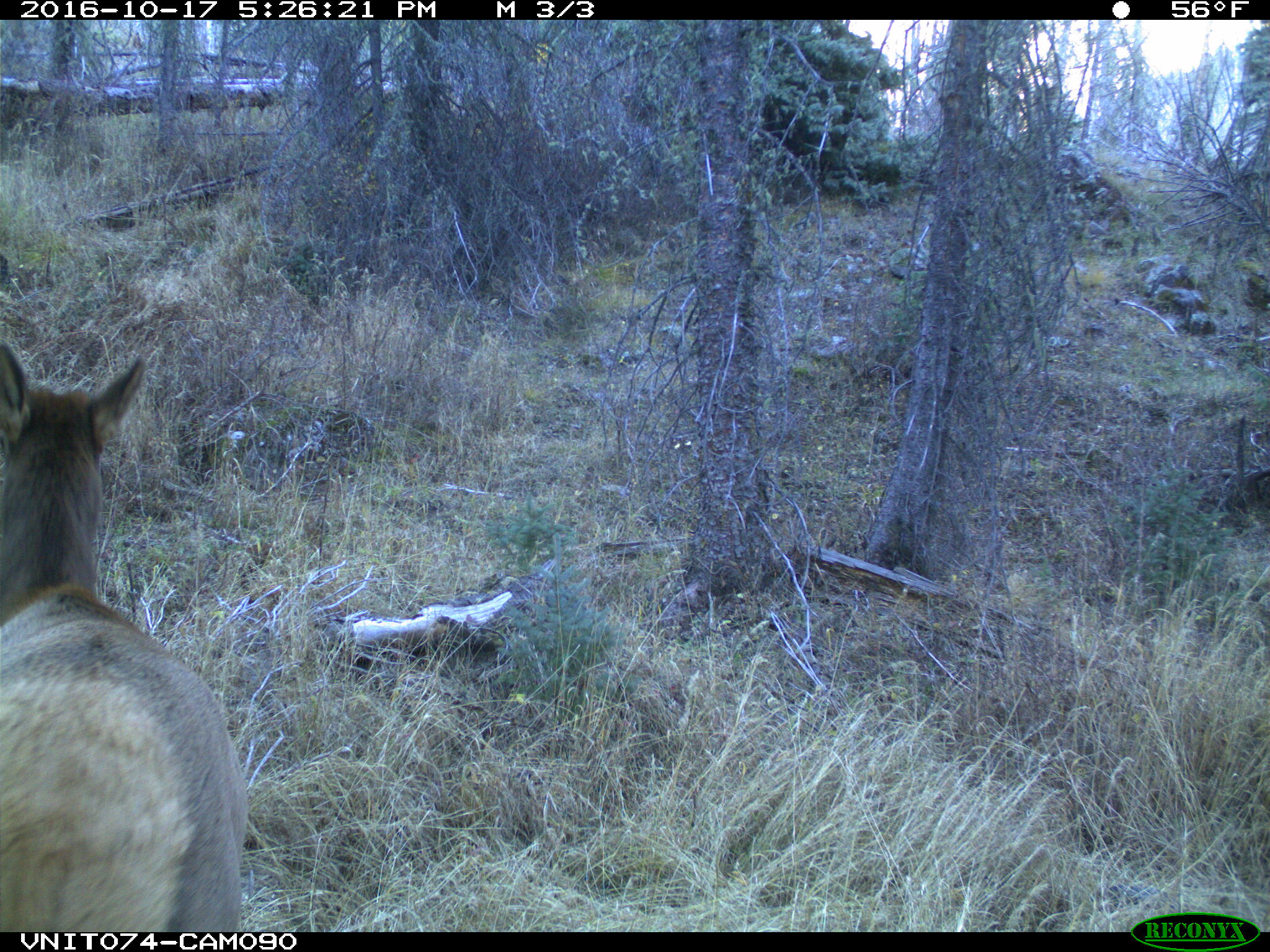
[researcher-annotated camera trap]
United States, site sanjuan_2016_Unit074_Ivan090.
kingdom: Animalia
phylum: Chordata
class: Mammalia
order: Artiodactyla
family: Cervidae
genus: Cervus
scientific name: Cervus elaphus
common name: red deer